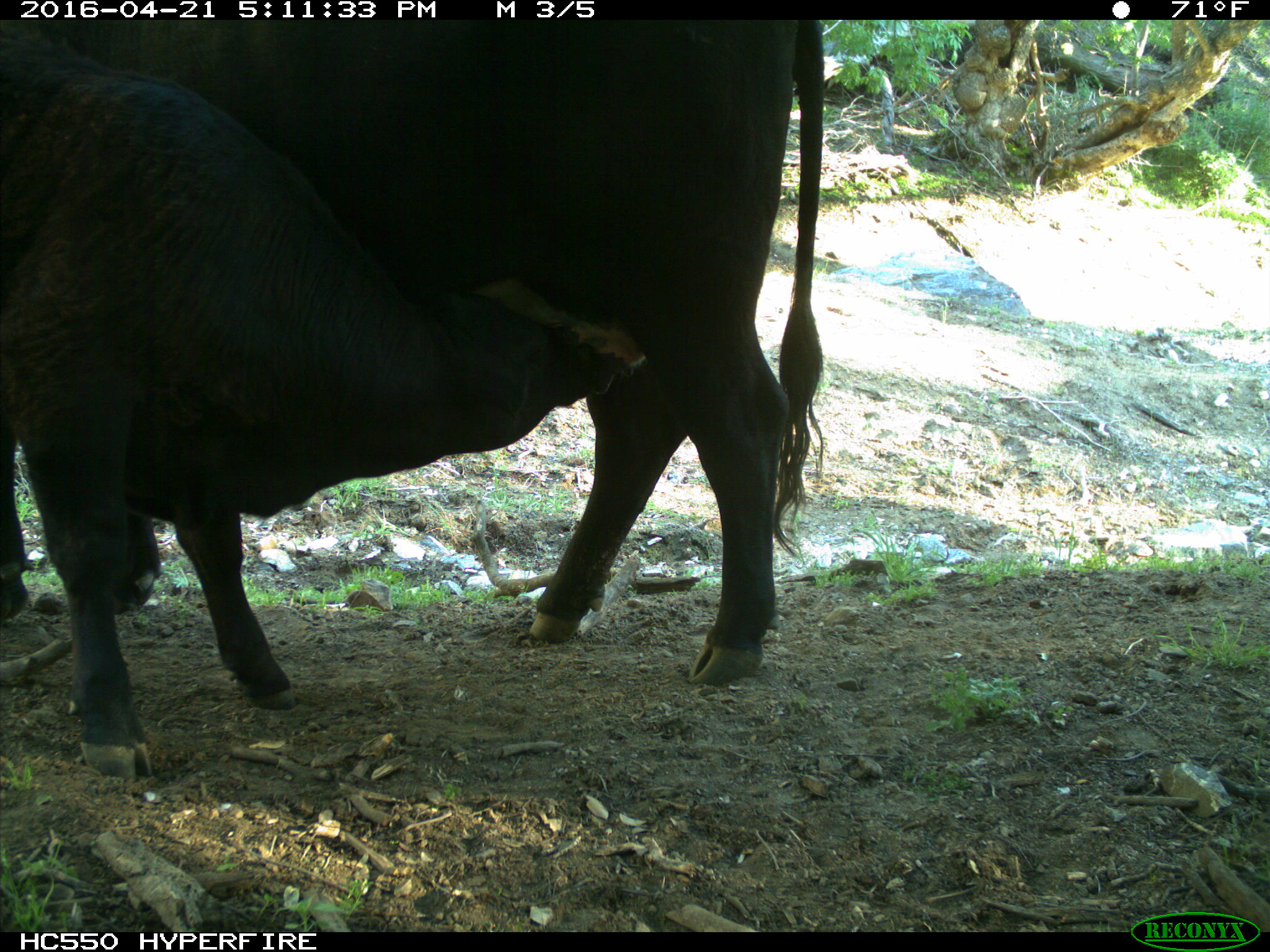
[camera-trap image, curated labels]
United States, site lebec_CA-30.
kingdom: Animalia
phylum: Chordata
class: Mammalia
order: Artiodactyla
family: Bovidae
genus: Bos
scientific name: Bos taurus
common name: domestic cow